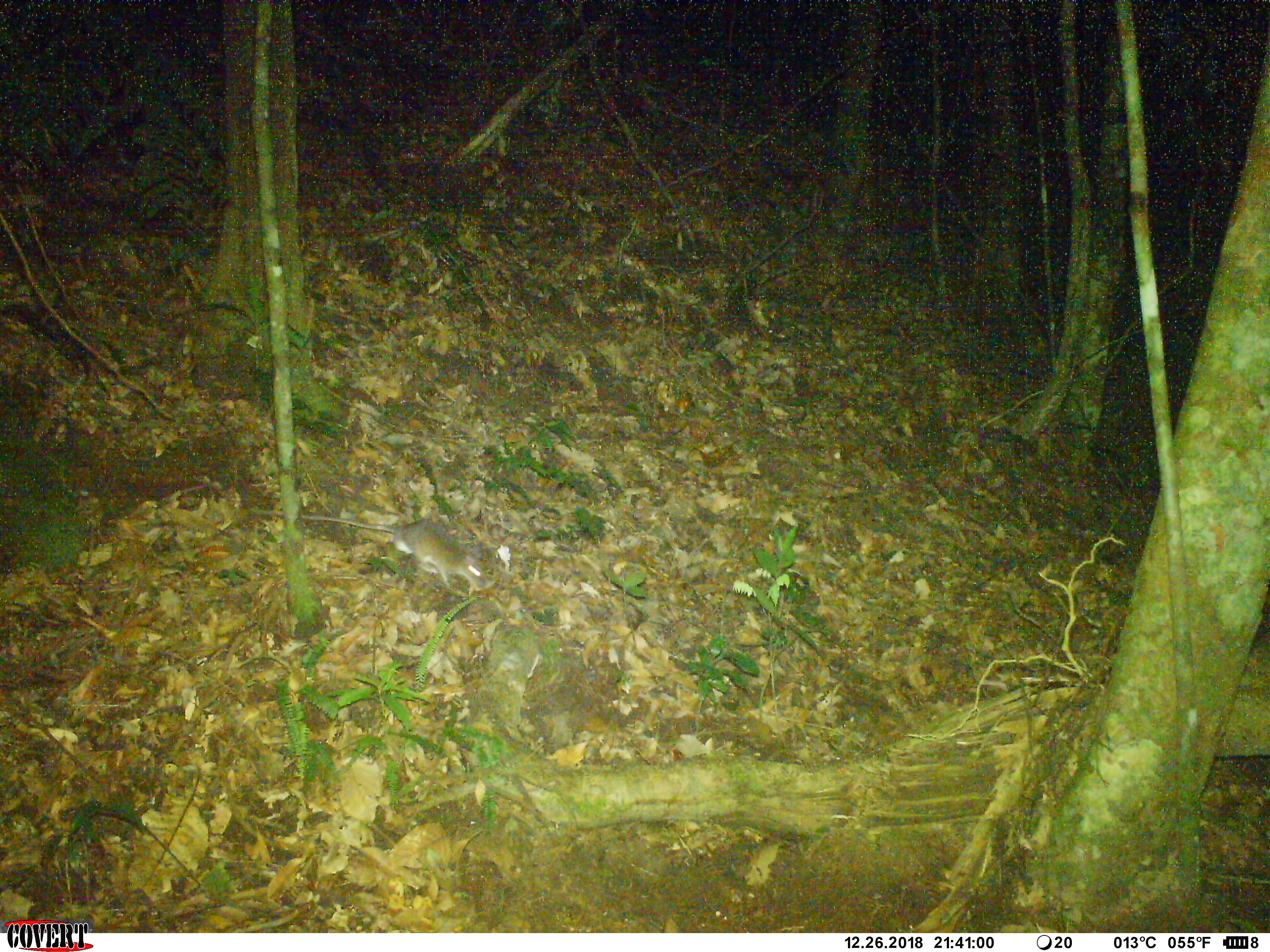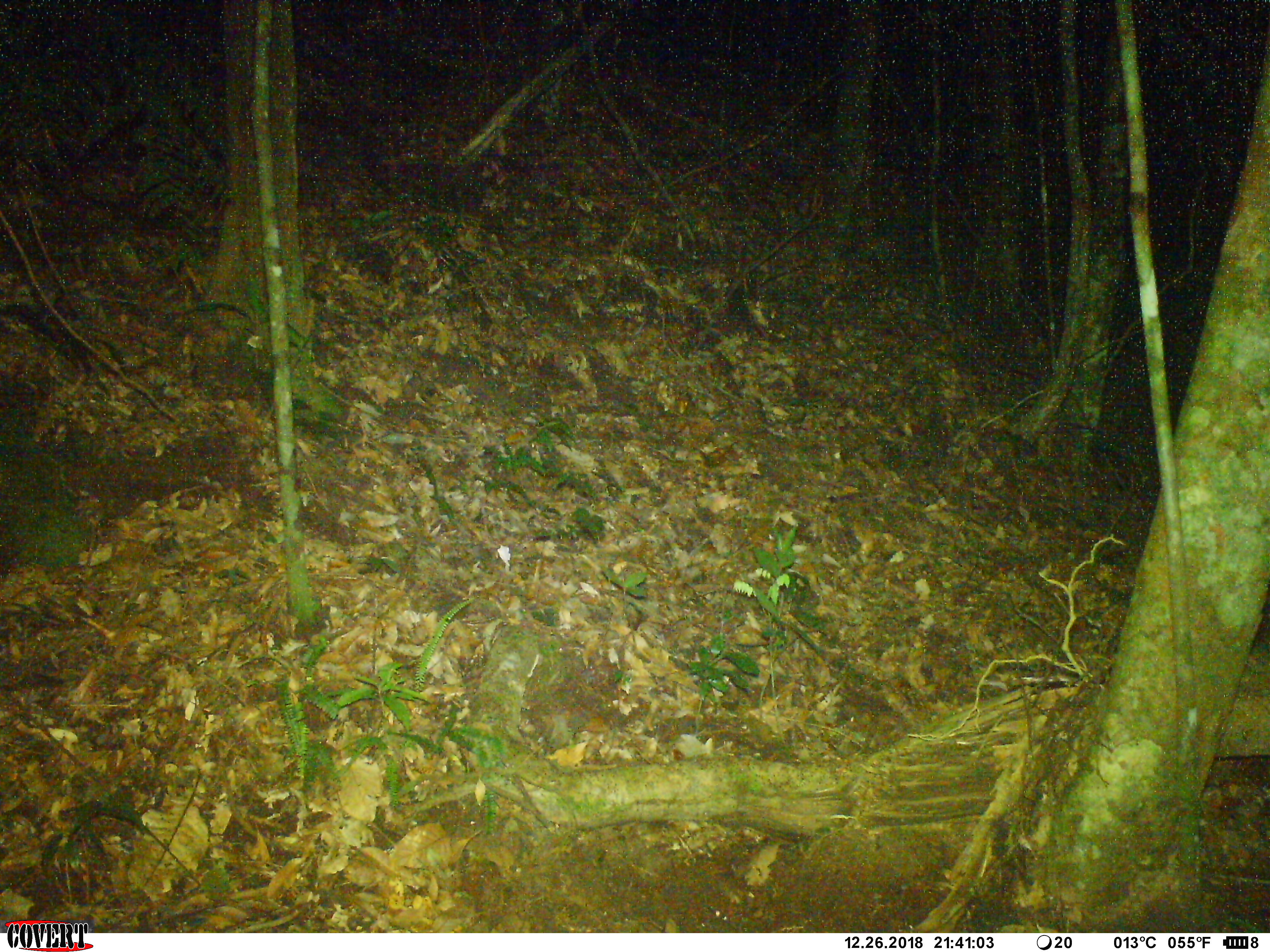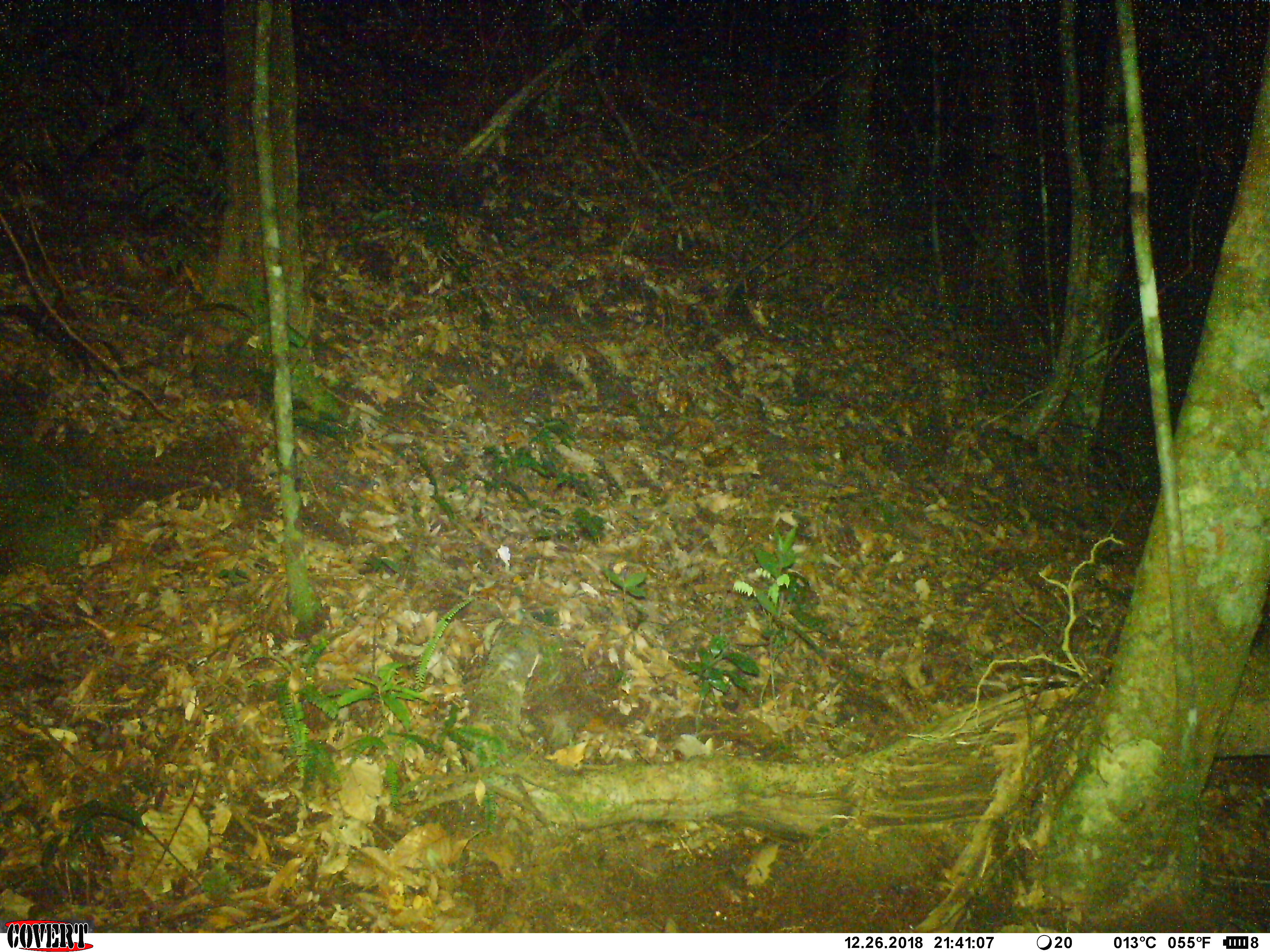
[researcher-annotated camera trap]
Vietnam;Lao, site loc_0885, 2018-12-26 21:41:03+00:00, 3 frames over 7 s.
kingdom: Animalia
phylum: Chordata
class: Mammalia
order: Rodentia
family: Muridae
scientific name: Muridae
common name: old-world mice and rats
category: unidentified murid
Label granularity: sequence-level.